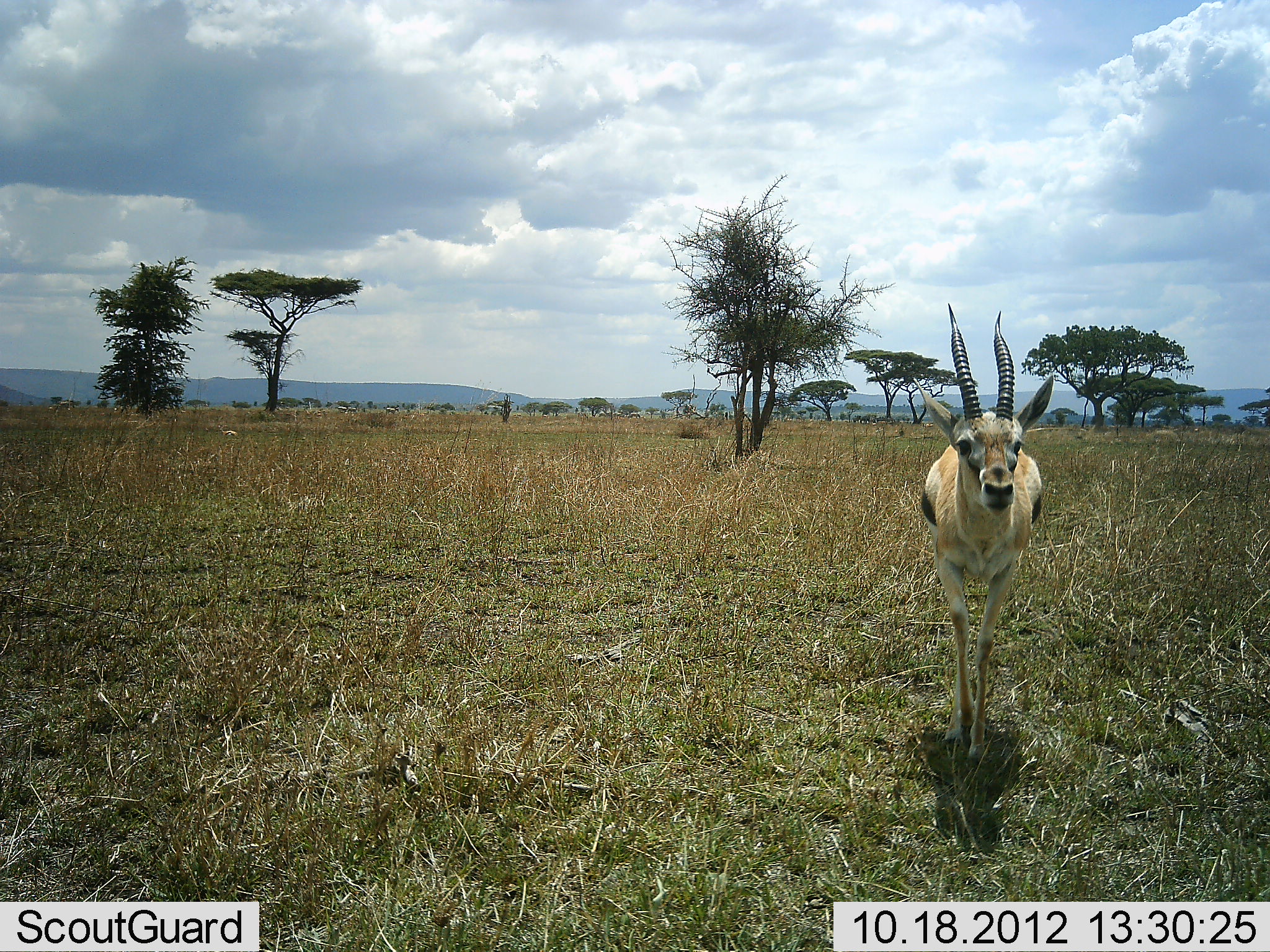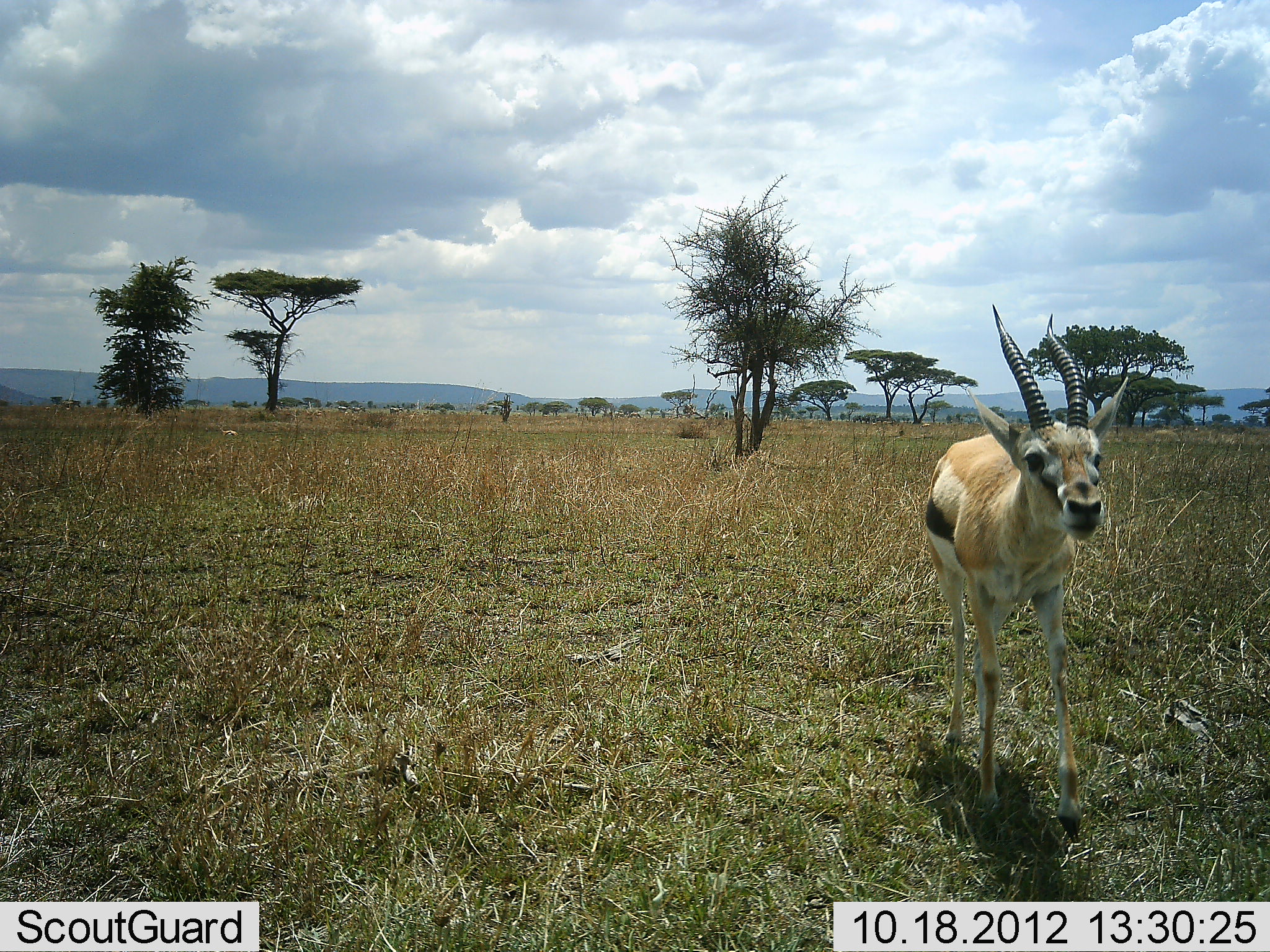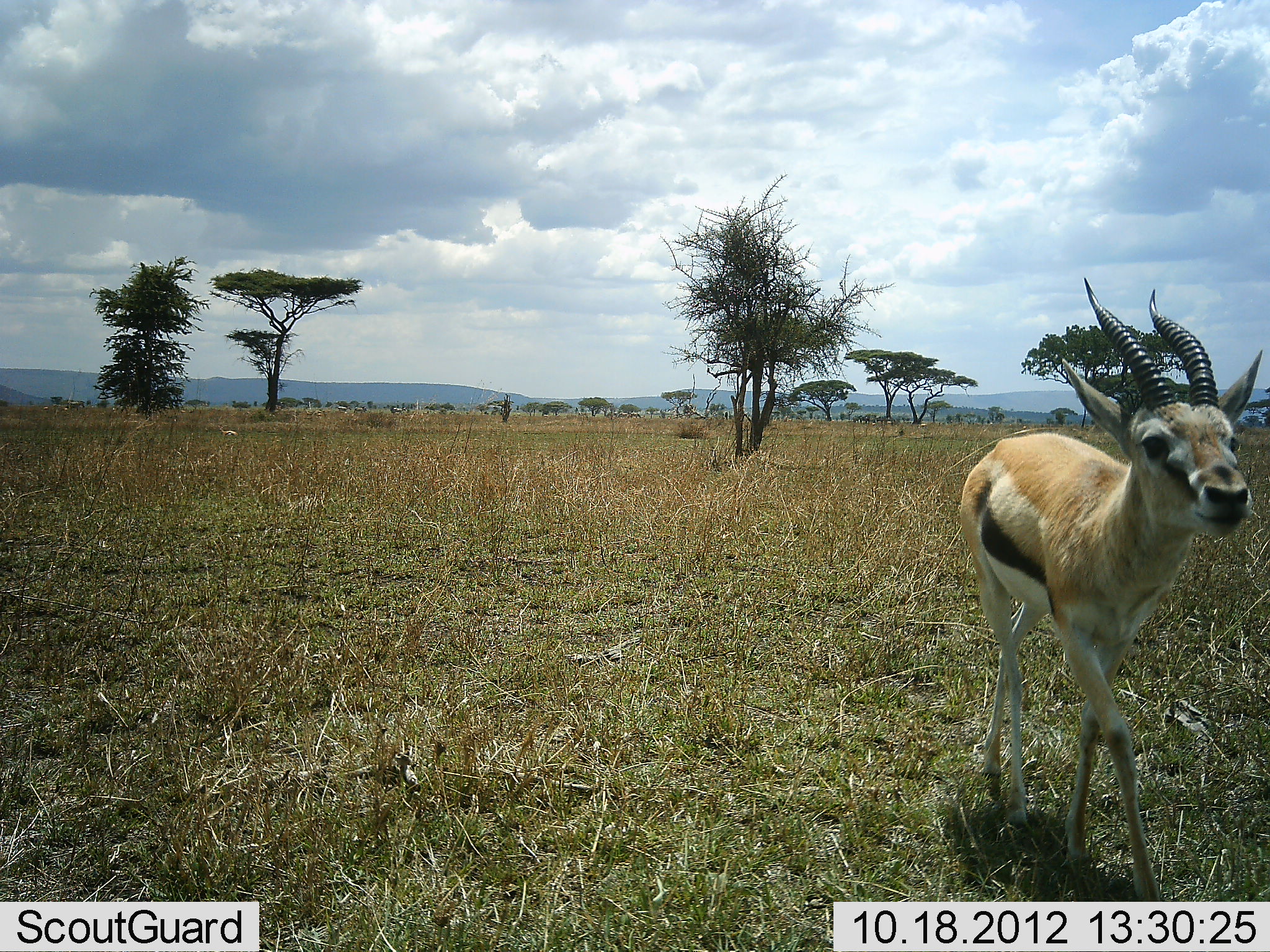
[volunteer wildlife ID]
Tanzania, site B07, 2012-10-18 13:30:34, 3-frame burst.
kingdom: Animalia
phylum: Chordata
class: Mammalia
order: Artiodactyla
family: Bovidae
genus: Eudorcas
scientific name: Eudorcas thomsonii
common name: thomson's gazelle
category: gazellethomsons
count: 1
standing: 0%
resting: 0%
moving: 100%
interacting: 0%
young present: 0%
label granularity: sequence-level